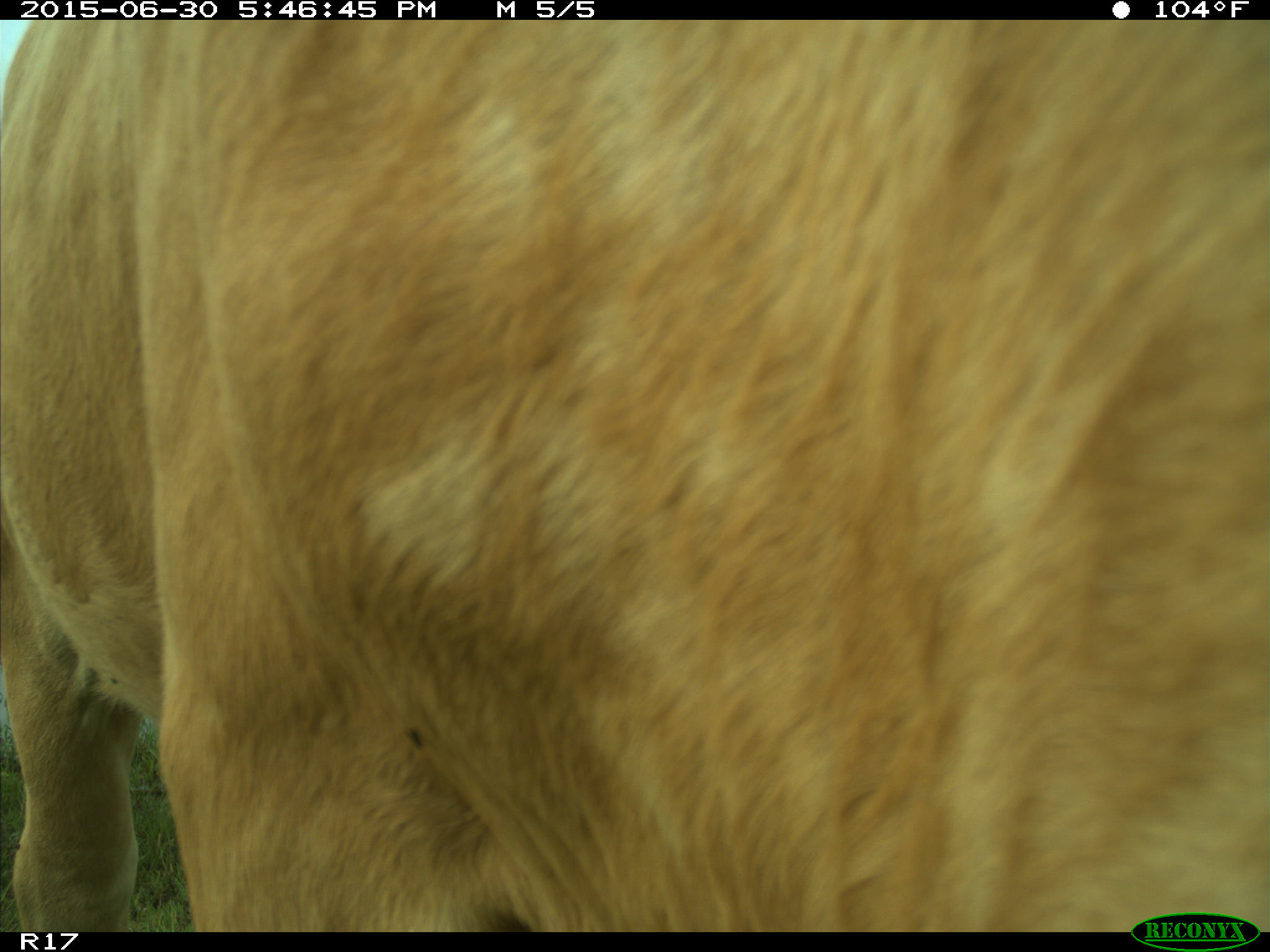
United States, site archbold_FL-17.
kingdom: Animalia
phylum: Chordata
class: Mammalia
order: Artiodactyla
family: Bovidae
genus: Bos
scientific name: Bos taurus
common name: domestic cow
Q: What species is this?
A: Bos taurus (domestic cow).